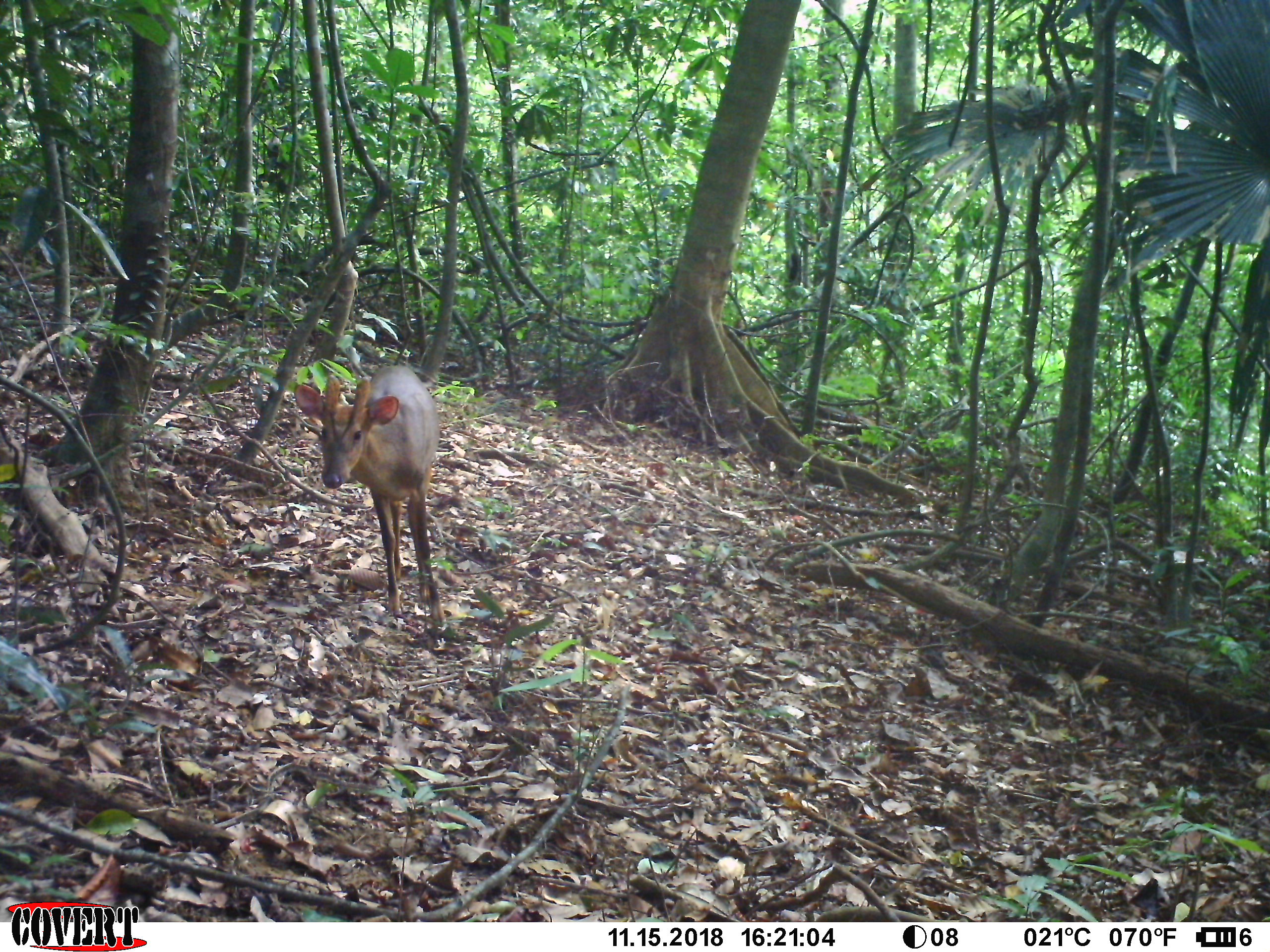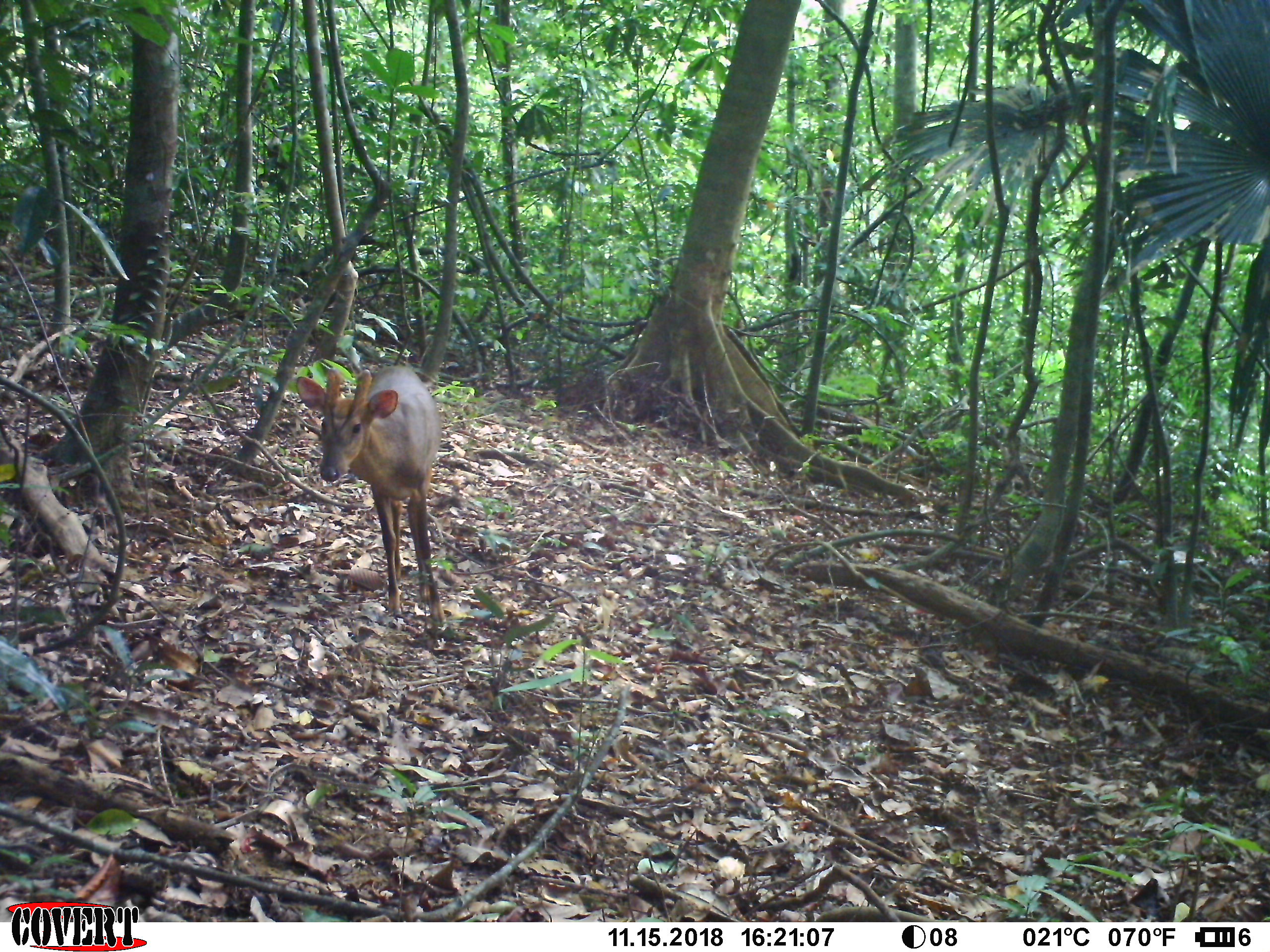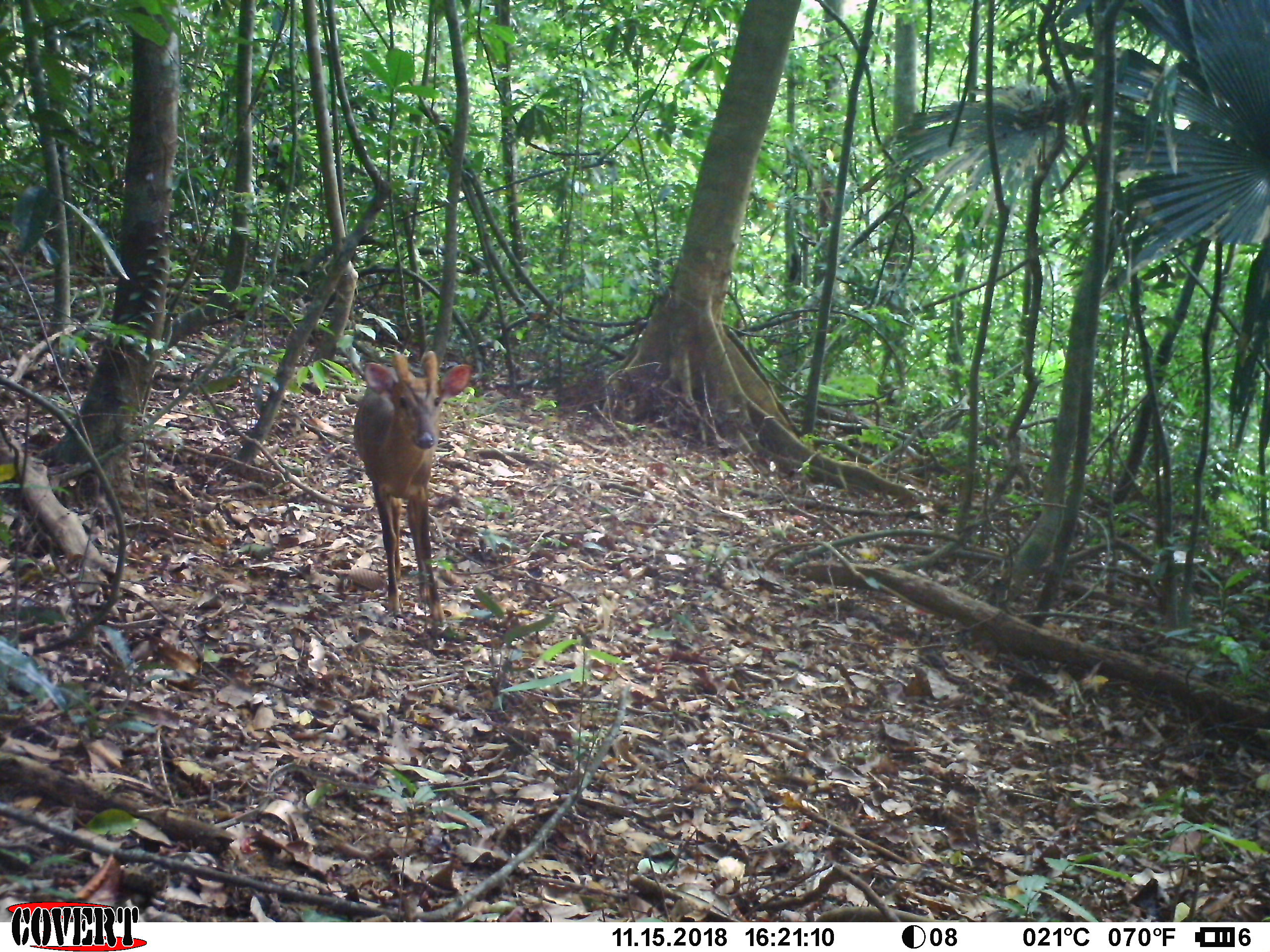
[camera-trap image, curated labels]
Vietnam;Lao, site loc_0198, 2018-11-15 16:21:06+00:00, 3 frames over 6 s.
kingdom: Animalia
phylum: Chordata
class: Mammalia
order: Artiodactyla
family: Cervidae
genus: Muntiacus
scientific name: Muntiacus vuquangensis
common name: large-antlered muntjac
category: large antlered muntjac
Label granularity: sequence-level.